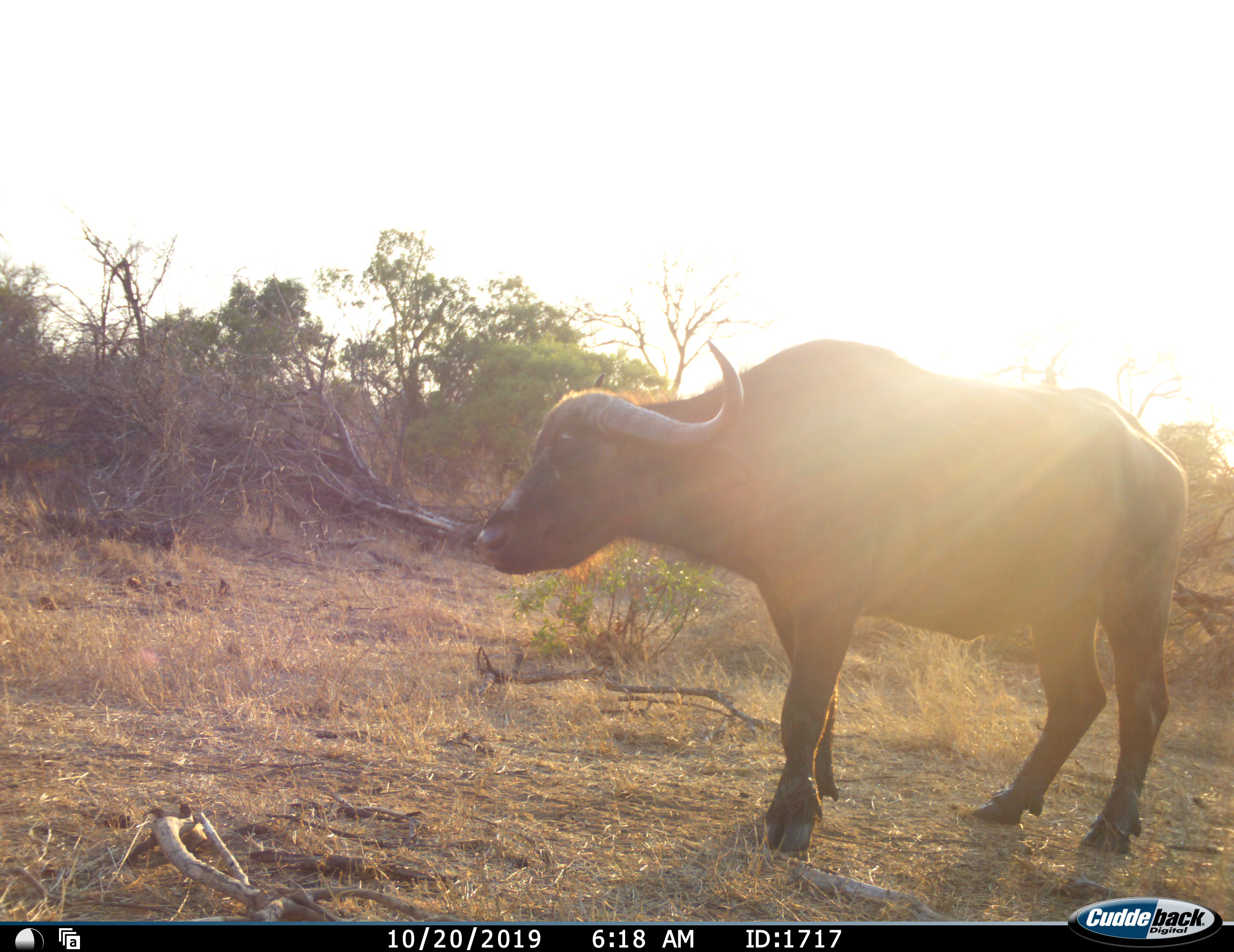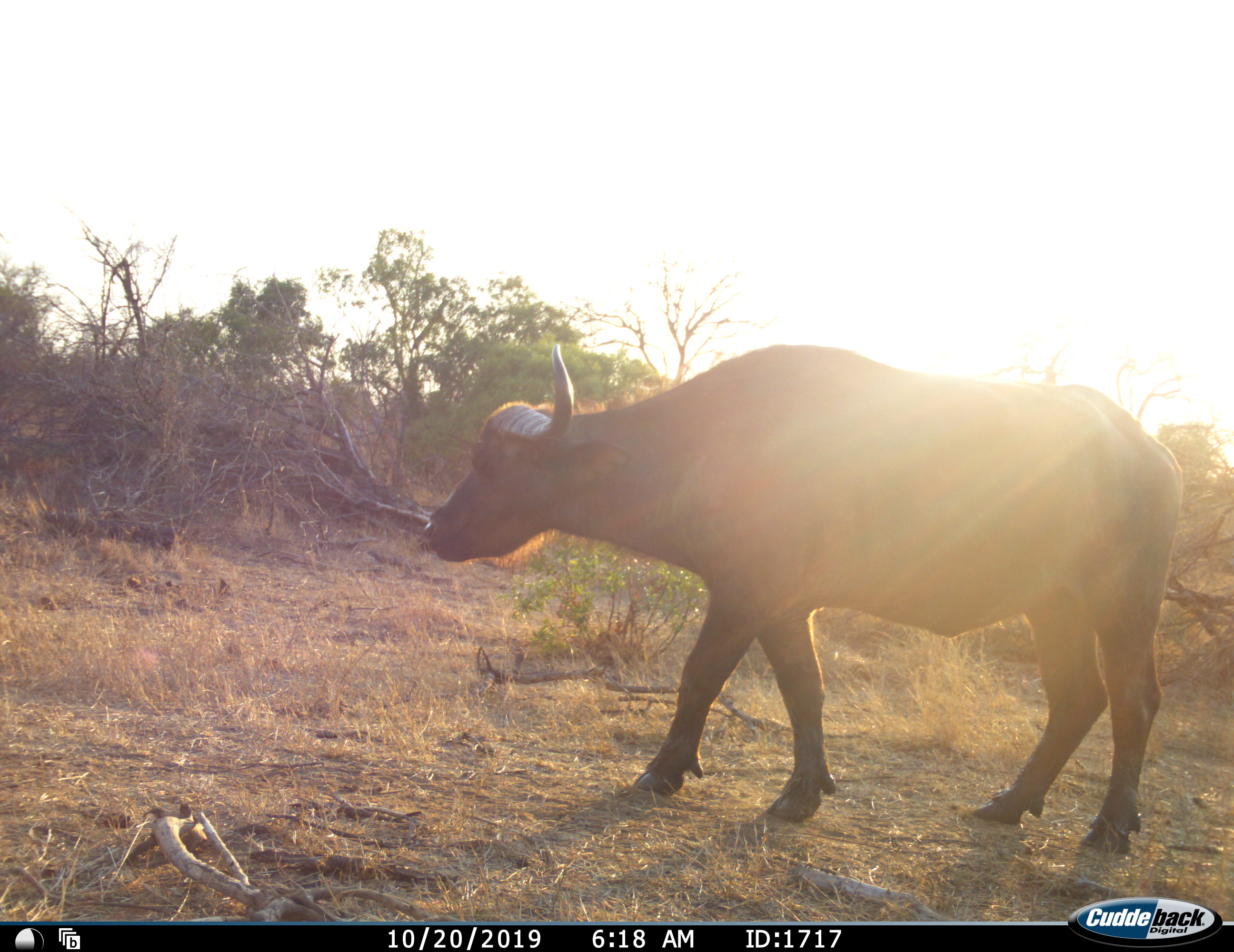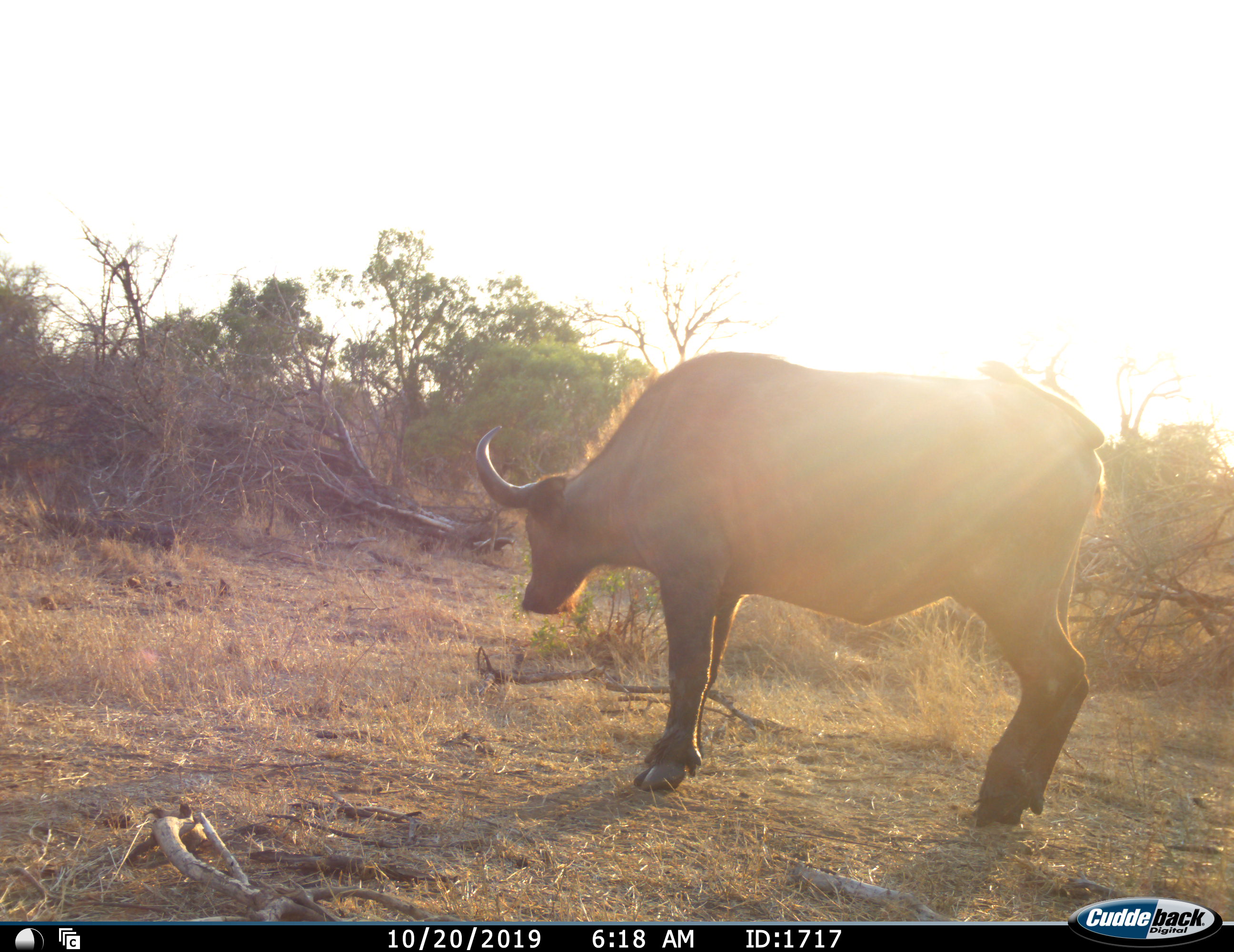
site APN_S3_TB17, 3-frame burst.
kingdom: Animalia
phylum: Chordata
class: Mammalia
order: Artiodactyla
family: Bovidae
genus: Syncerus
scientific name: Syncerus caffer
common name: african buffalo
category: buffalo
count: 1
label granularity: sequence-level